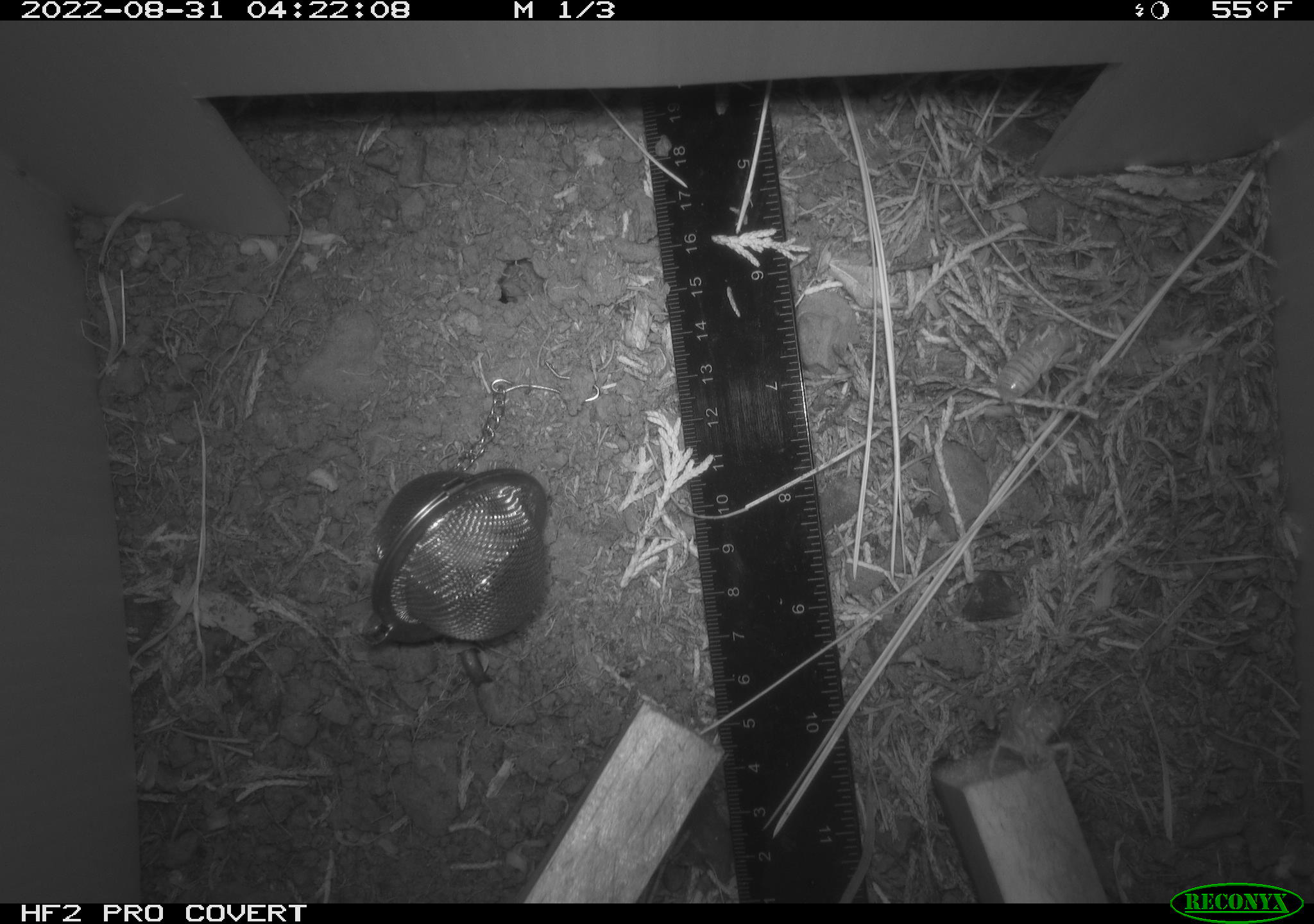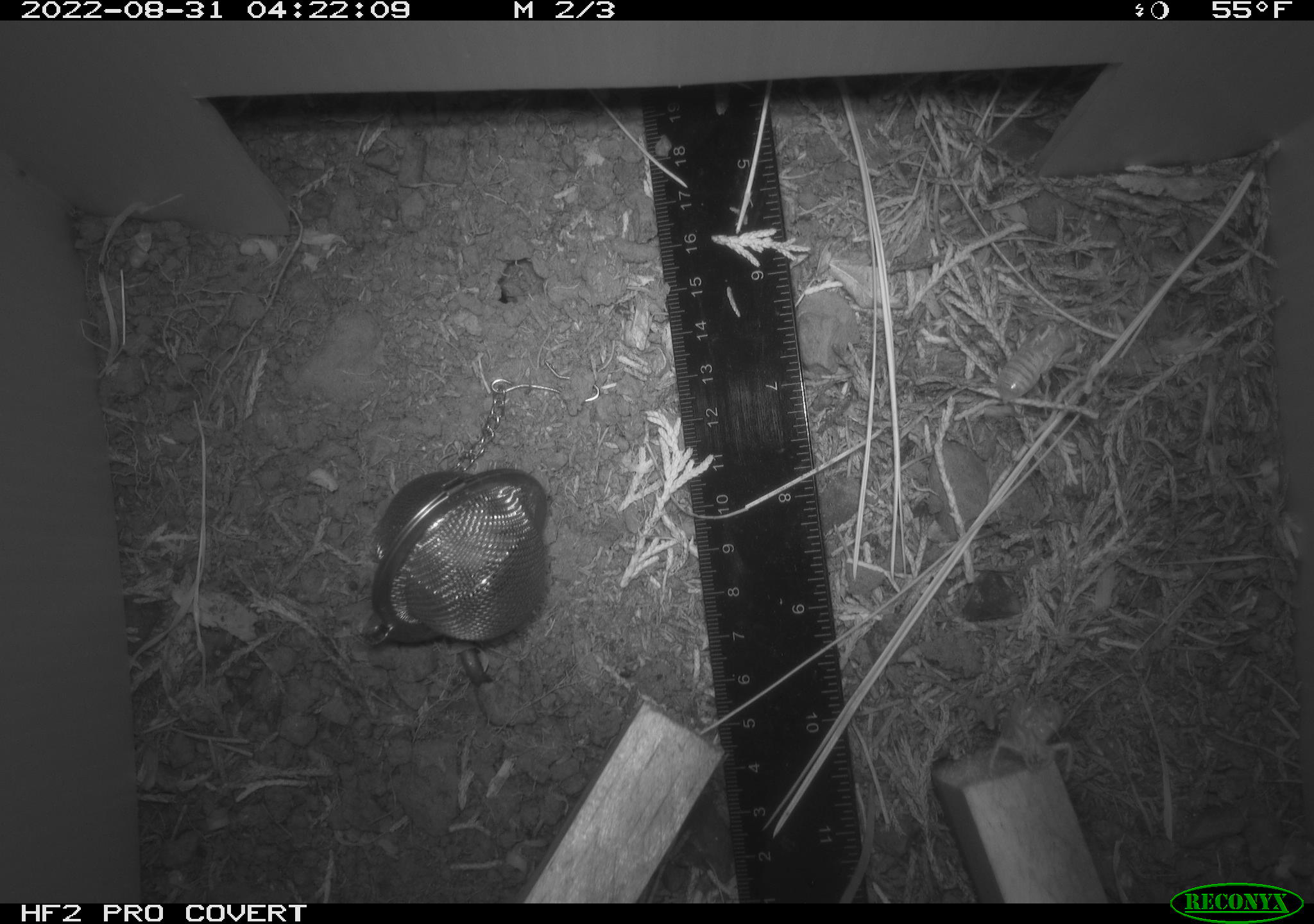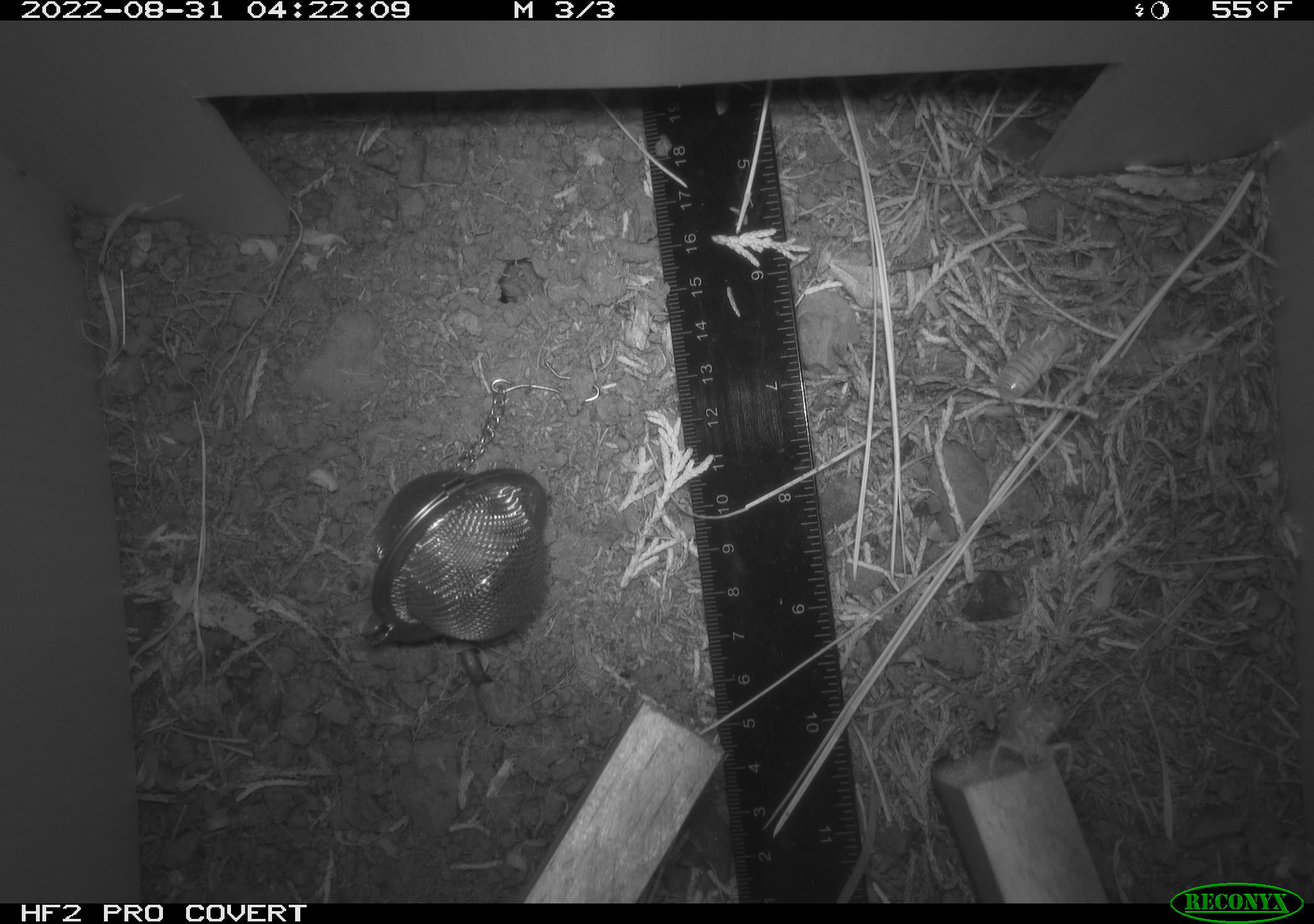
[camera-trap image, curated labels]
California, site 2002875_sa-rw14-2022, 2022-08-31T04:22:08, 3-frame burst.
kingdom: Animalia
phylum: Chordata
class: Mammalia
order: Eulipotyphla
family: Soricidae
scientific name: Soricidae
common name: shrews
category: soricidae family